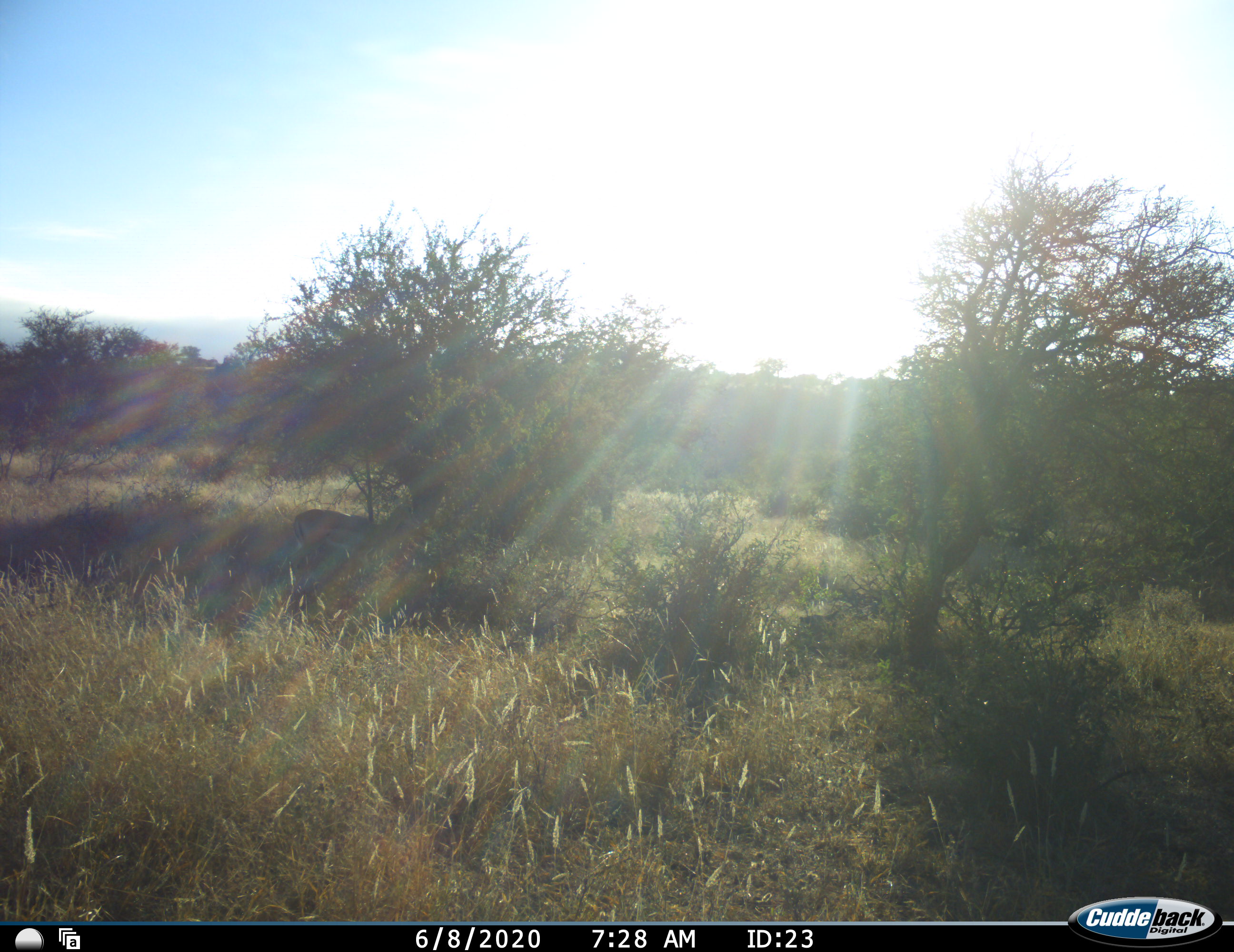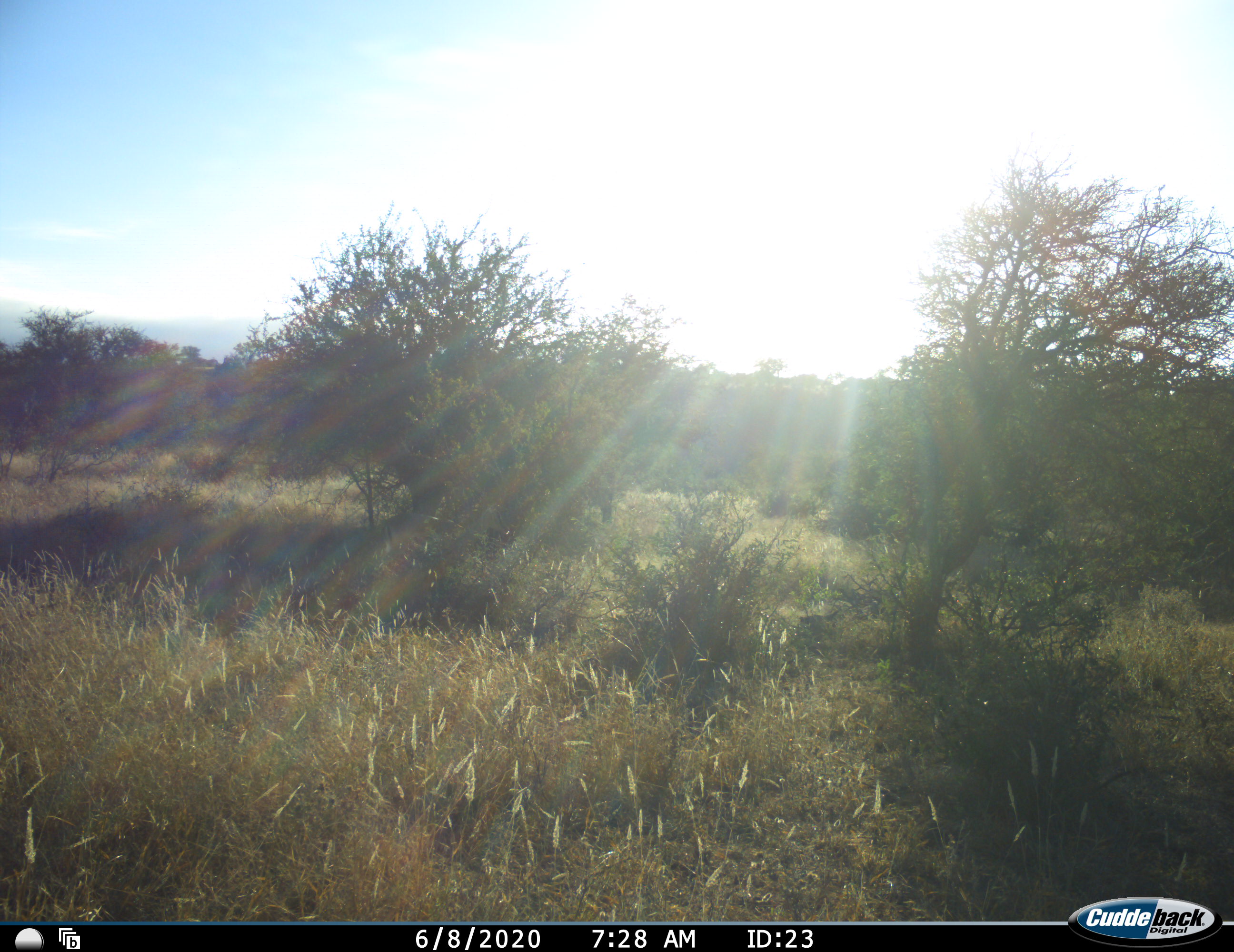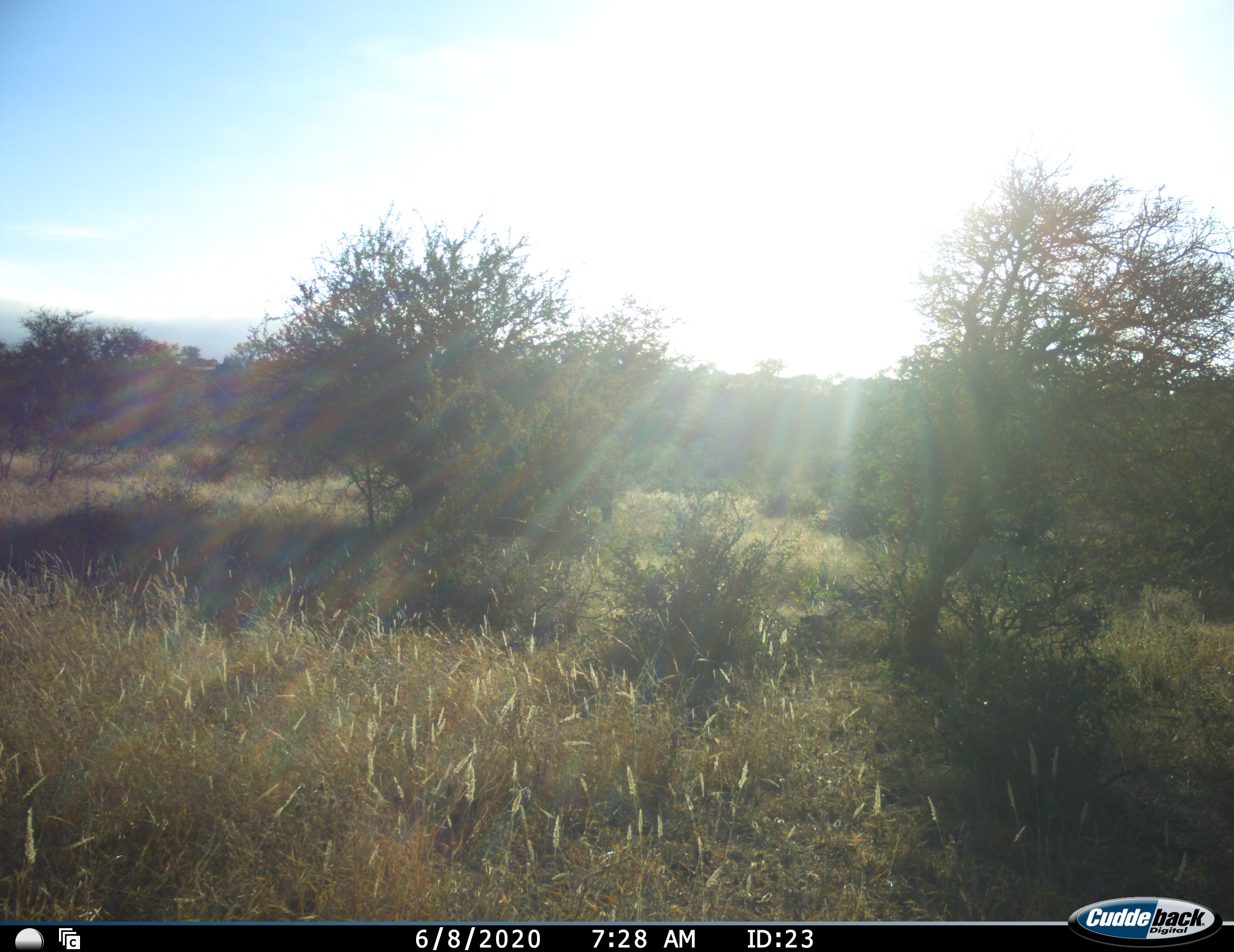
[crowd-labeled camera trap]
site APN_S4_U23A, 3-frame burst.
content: unidentified animal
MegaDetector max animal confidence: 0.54